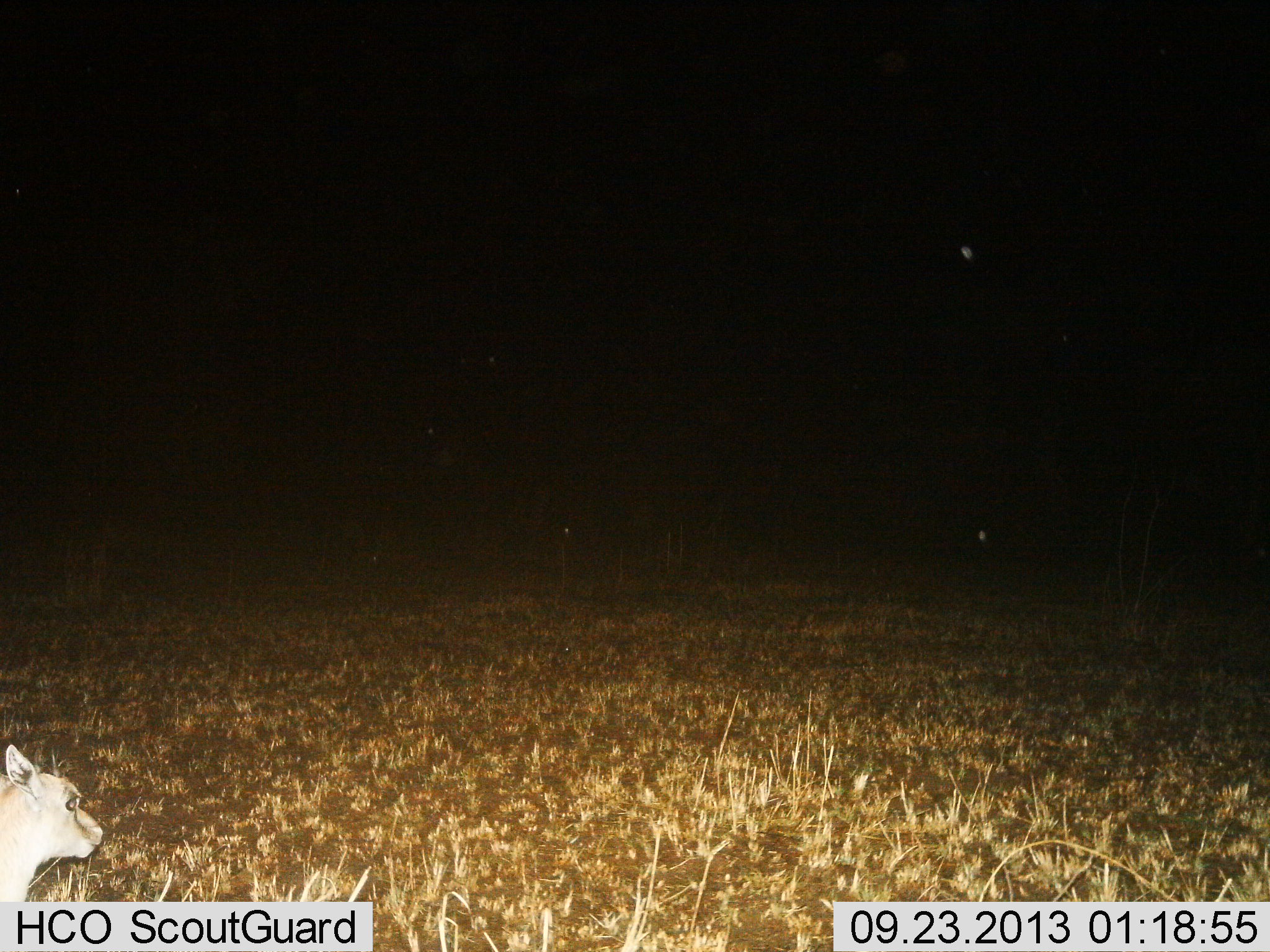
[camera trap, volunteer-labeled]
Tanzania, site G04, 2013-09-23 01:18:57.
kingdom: Animalia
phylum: Chordata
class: Mammalia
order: Artiodactyla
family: Bovidae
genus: Eudorcas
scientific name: Eudorcas thomsonii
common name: thomson's gazelle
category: gazellethomsons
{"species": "gazellethomsons (thomson's gazelle) (Eudorcas thomsonii)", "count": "1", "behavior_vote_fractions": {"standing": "42%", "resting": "50%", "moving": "8%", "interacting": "0%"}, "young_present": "8%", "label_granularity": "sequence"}